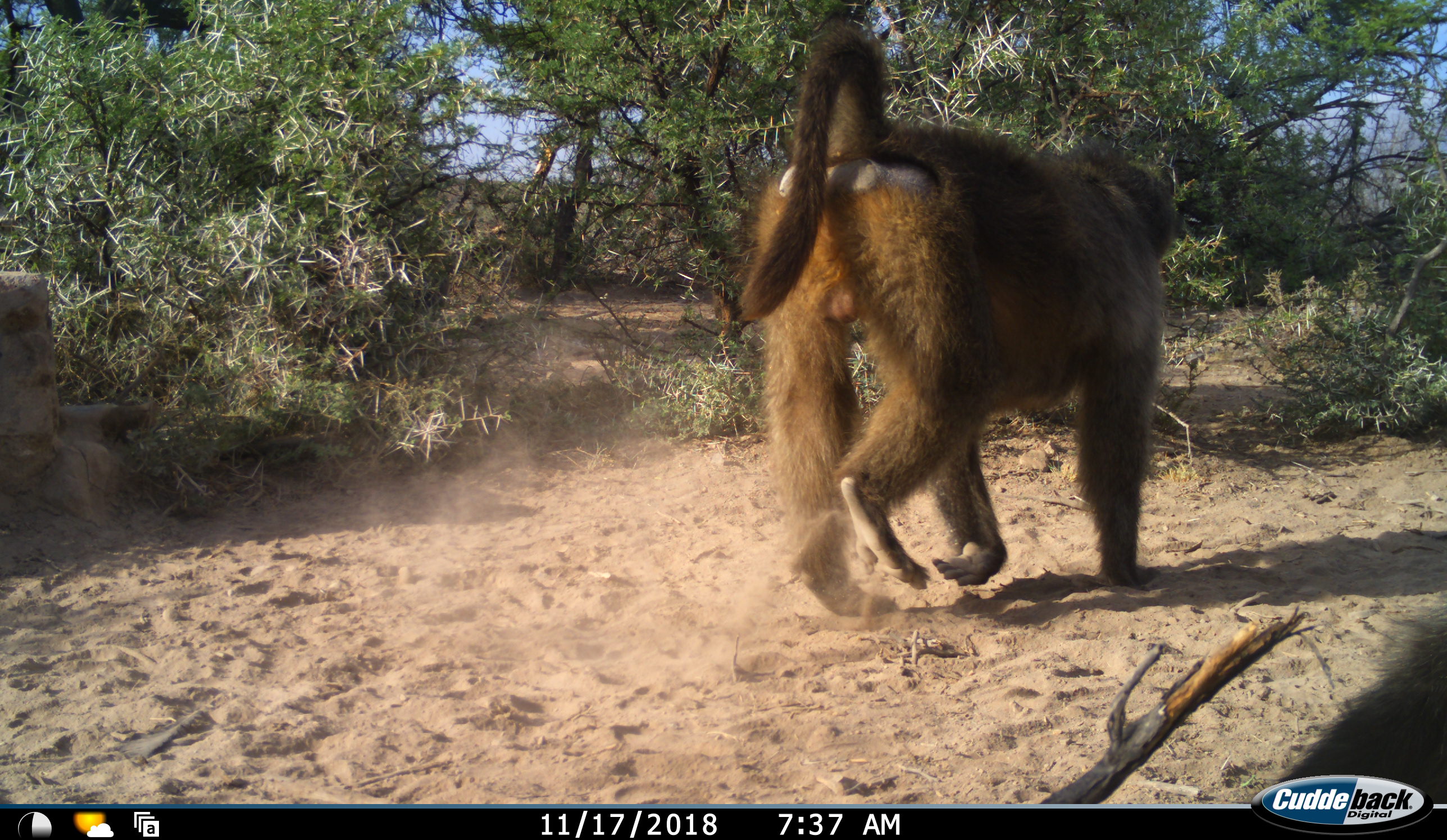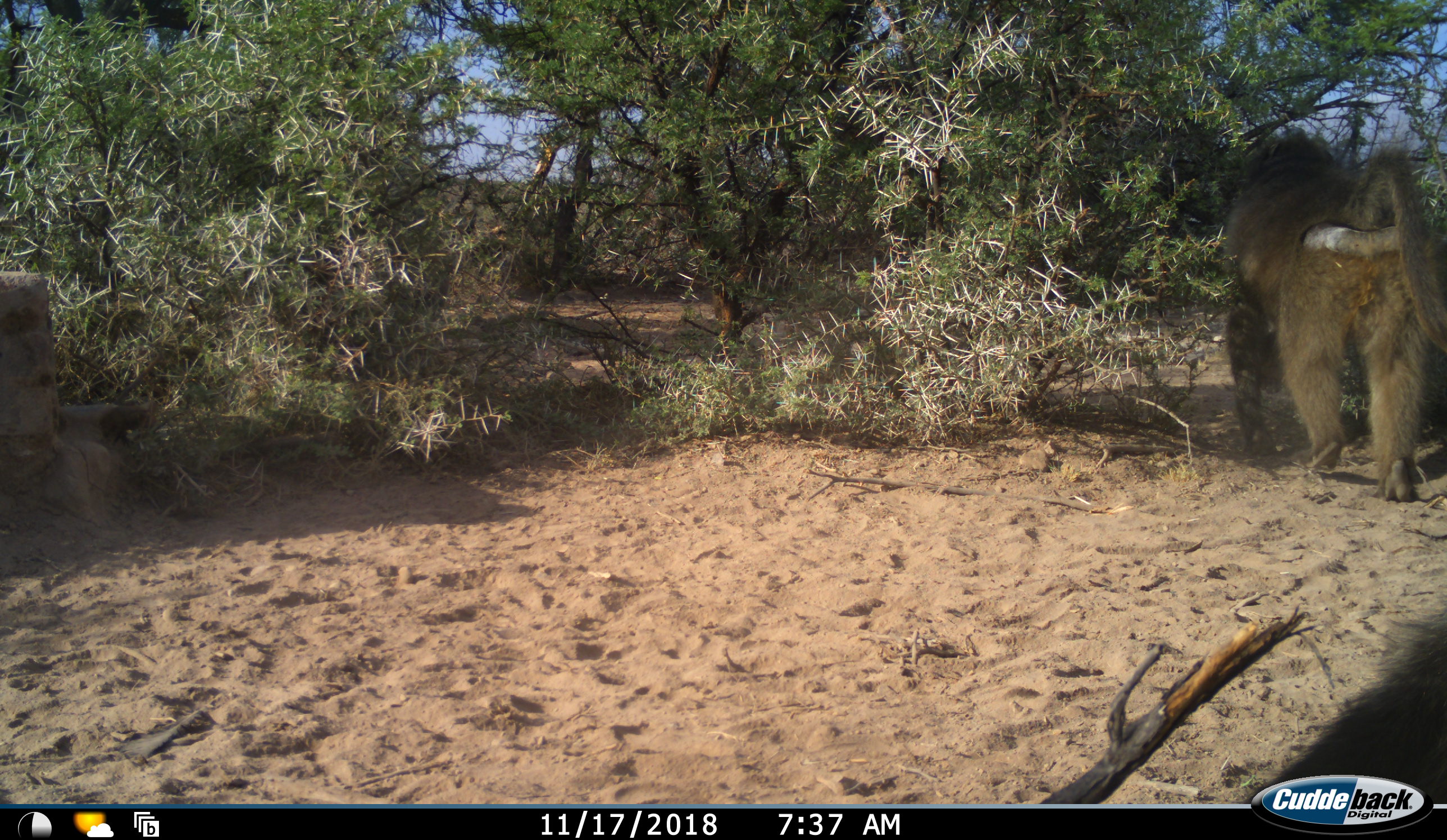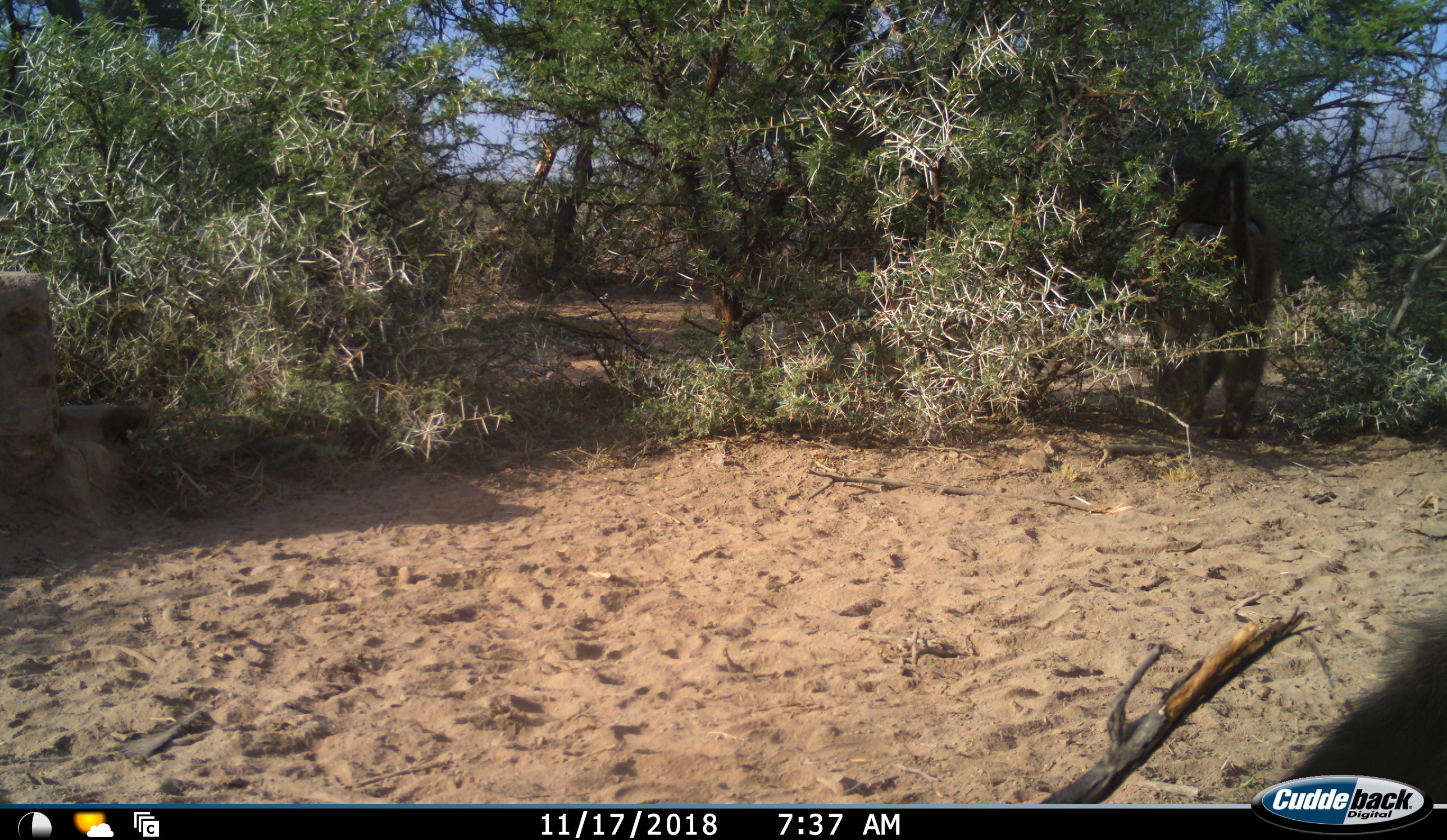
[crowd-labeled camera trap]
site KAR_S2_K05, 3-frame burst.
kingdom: Animalia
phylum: Chordata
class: Mammalia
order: Primates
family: Cercopithecidae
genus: Papio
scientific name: Papio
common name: baboon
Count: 1.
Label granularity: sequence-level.